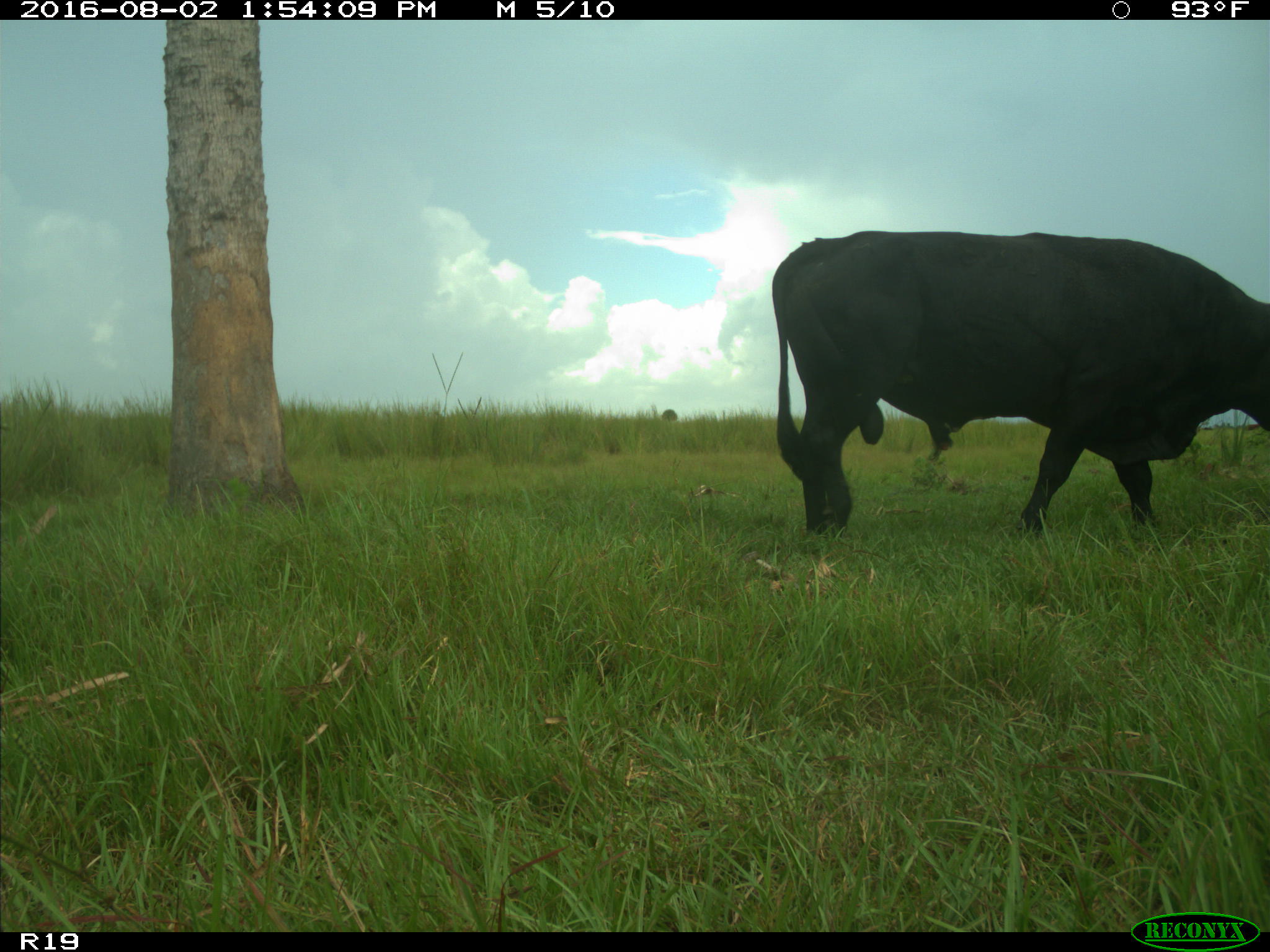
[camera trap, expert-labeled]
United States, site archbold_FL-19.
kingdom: Animalia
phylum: Chordata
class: Mammalia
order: Artiodactyla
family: Bovidae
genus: Bos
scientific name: Bos taurus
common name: domestic cow